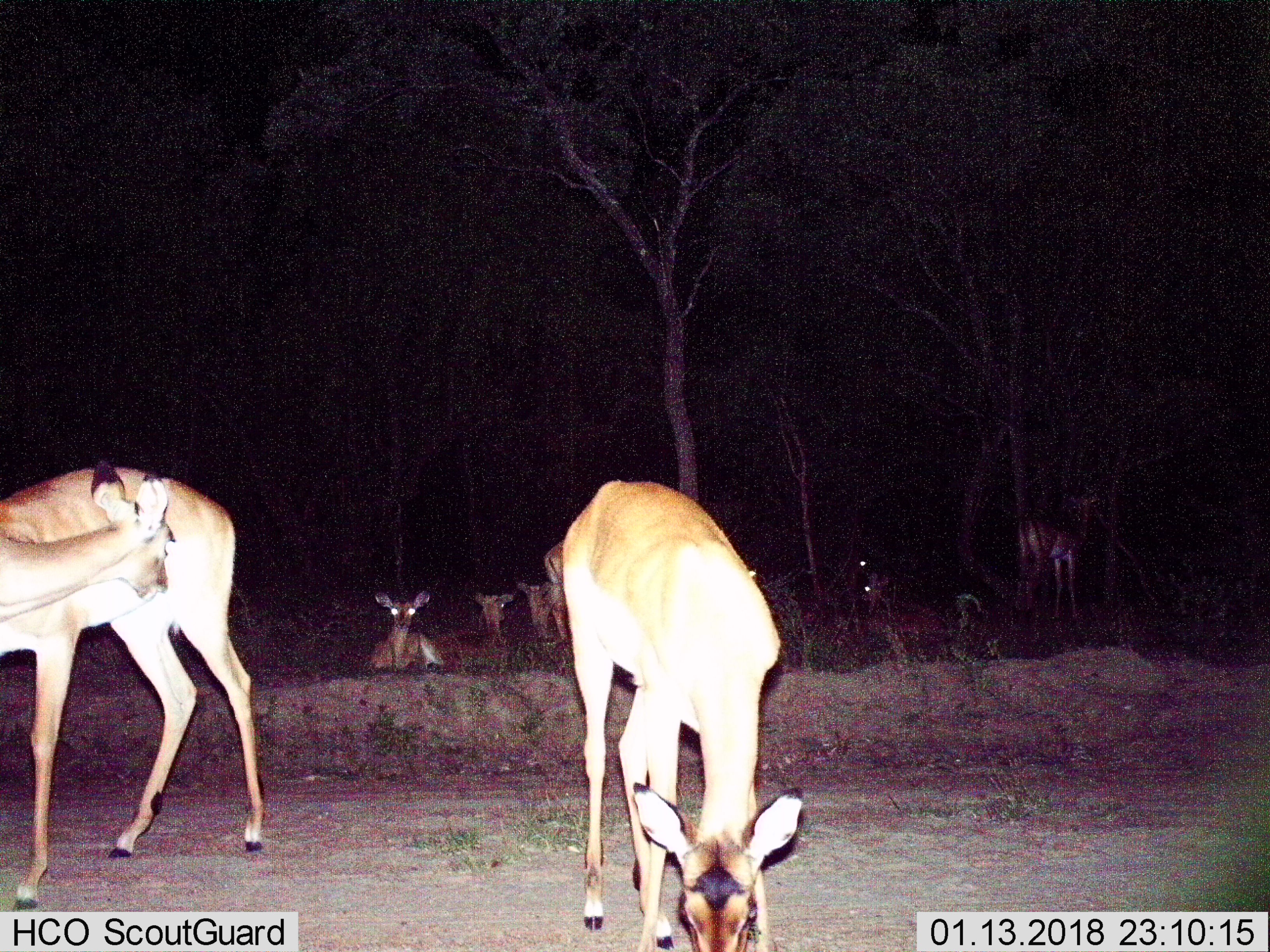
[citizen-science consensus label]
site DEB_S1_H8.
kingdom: Animalia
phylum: Chordata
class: Mammalia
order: Artiodactyla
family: Bovidae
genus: Aepyceros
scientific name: Aepyceros melampus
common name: impala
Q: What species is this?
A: Impala (Aepyceros melampus).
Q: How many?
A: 8.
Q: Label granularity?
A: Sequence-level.